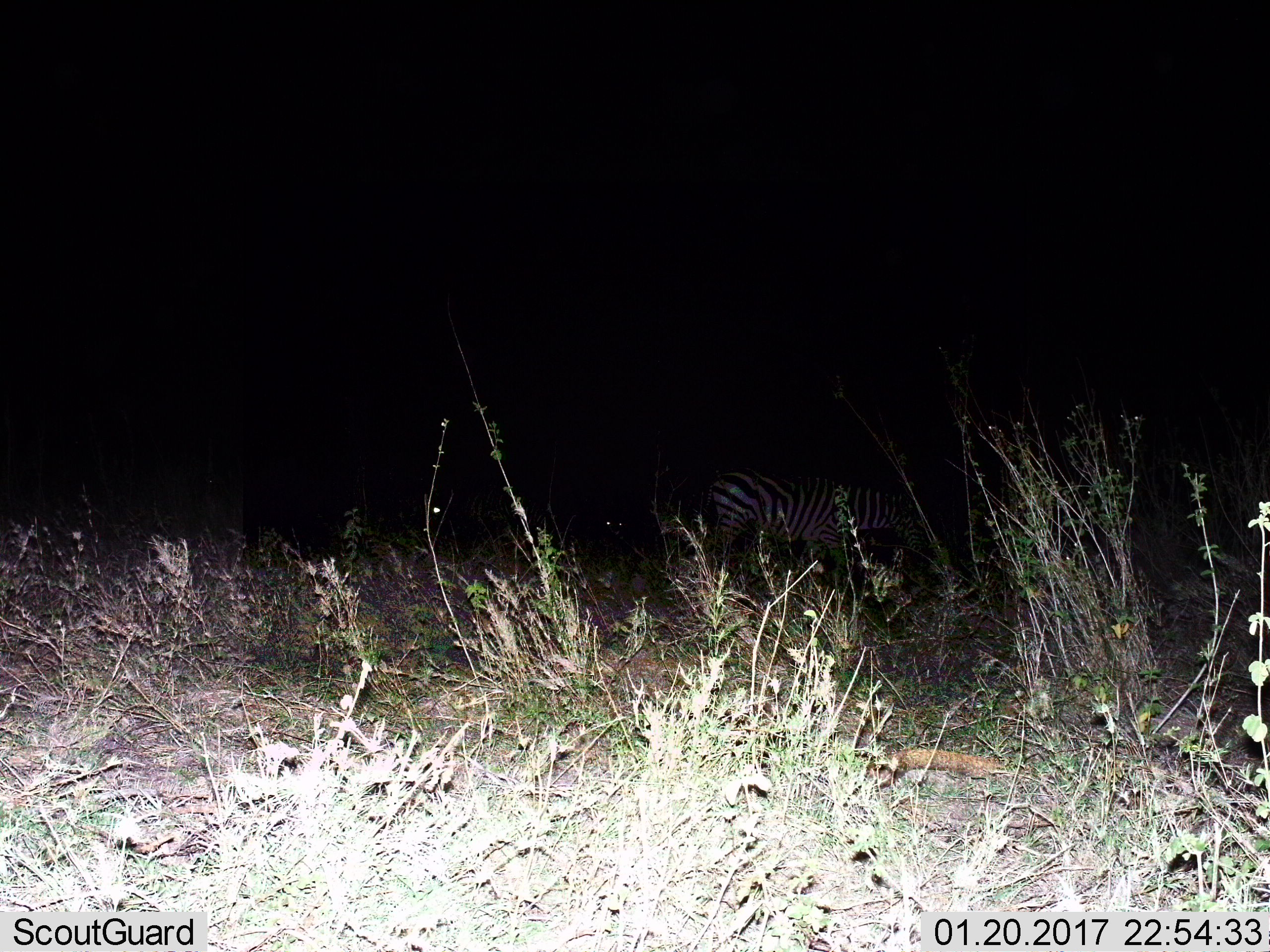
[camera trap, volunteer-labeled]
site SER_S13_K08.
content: unidentified animal